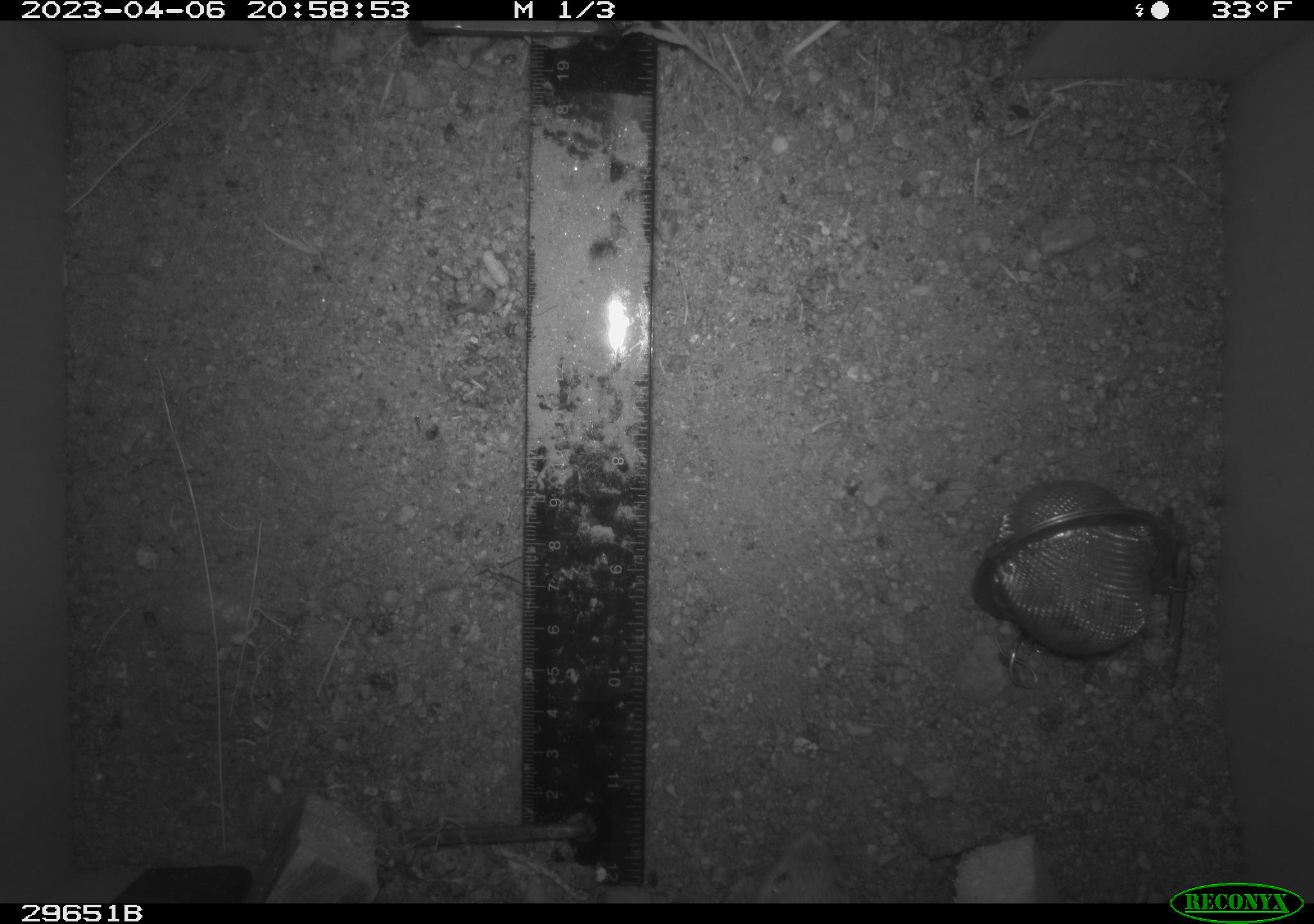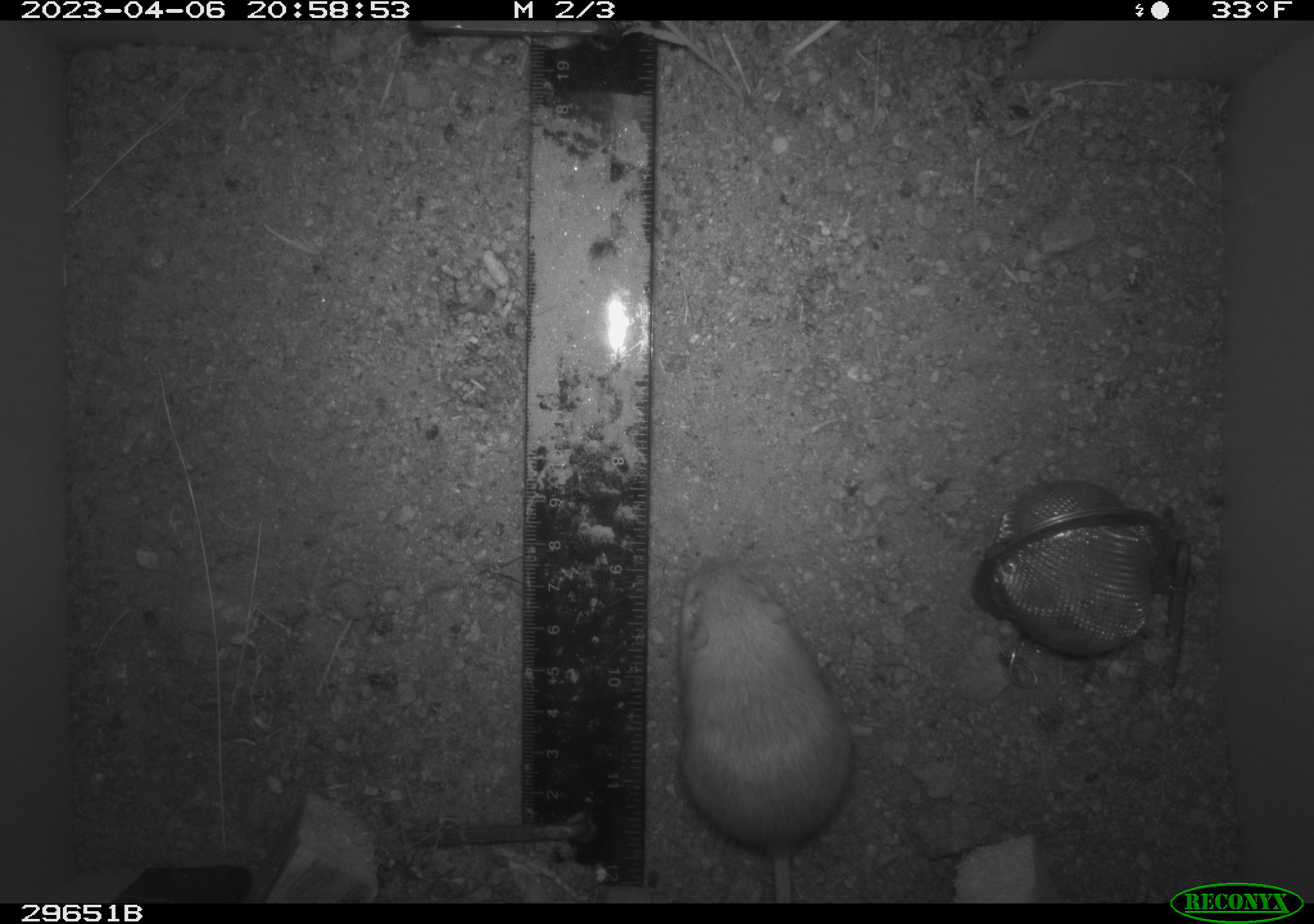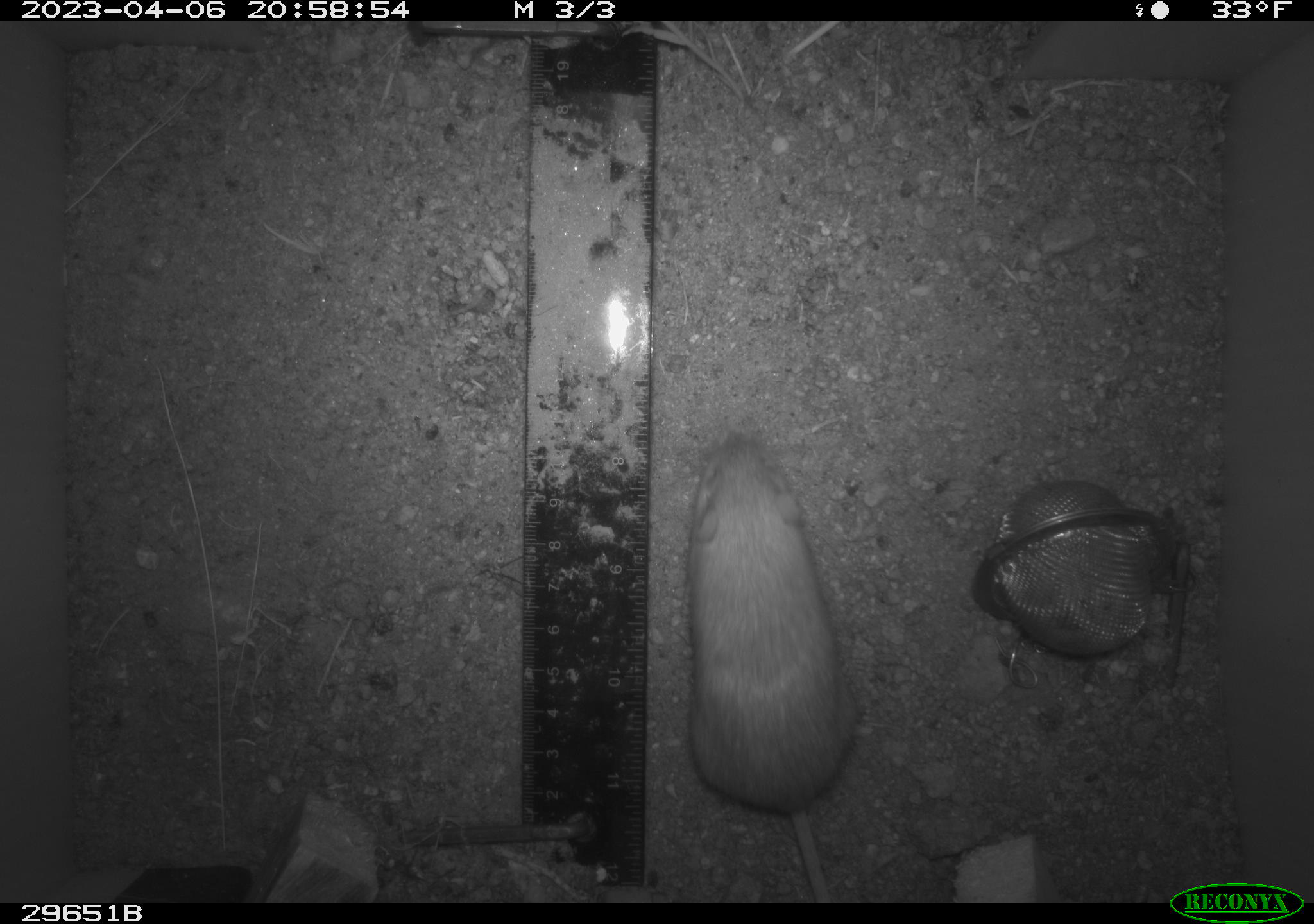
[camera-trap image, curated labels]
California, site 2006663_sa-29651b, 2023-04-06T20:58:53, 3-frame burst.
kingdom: Animalia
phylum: Chordata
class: Mammalia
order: Rodentia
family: Heteromyidae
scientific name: Heteromyidae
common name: kangaroo rats and pocket mice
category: heteromyidae family